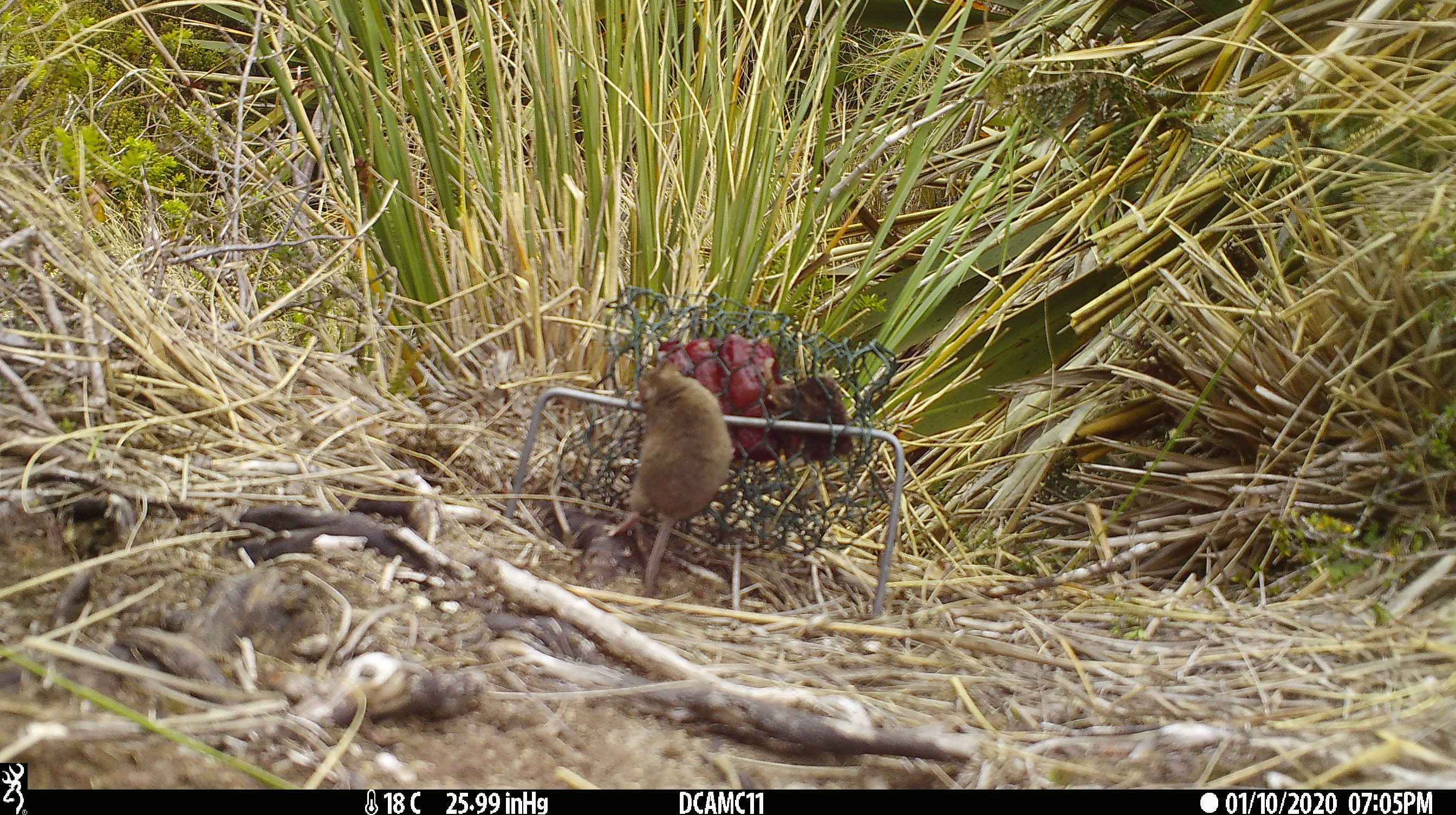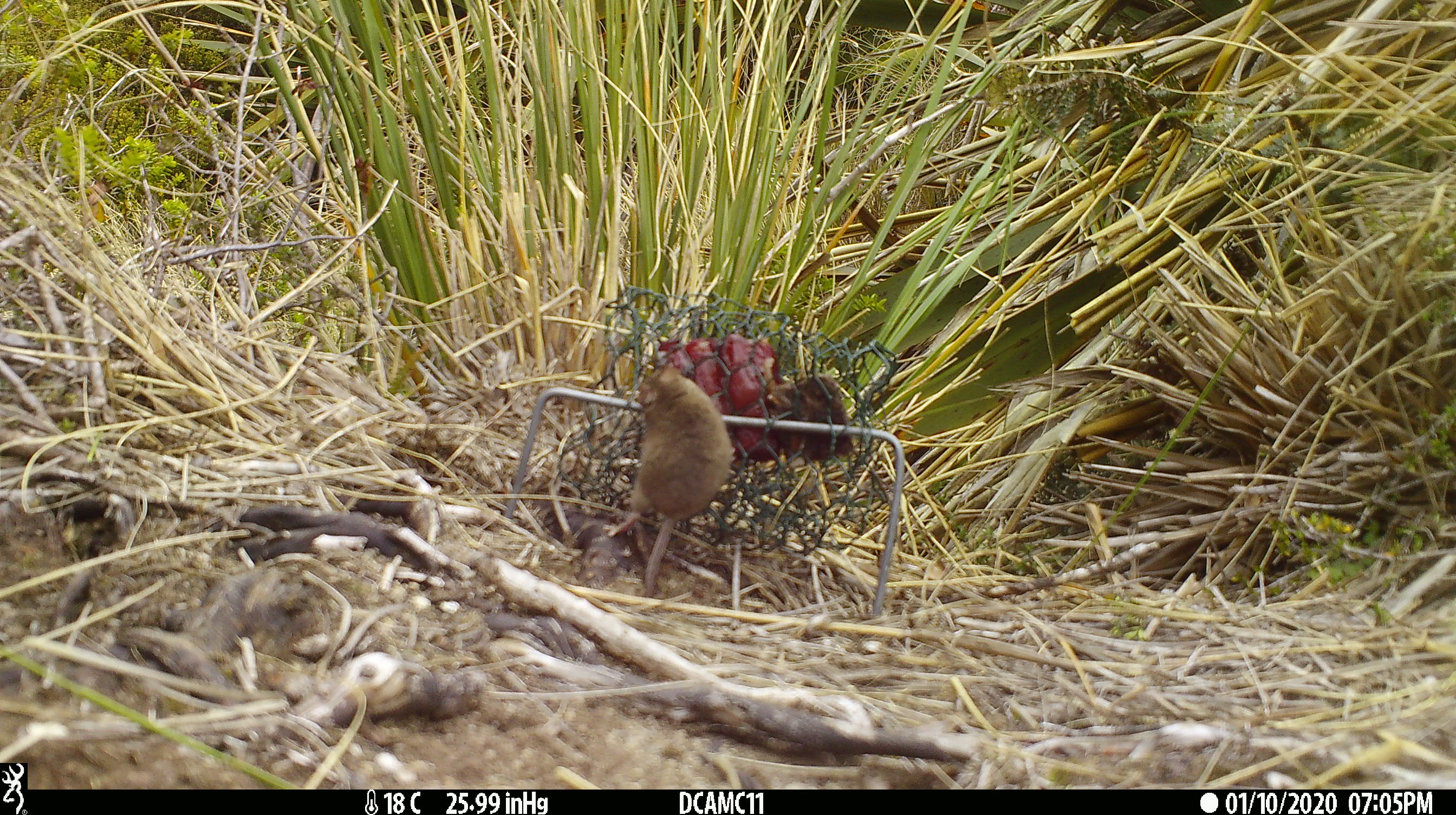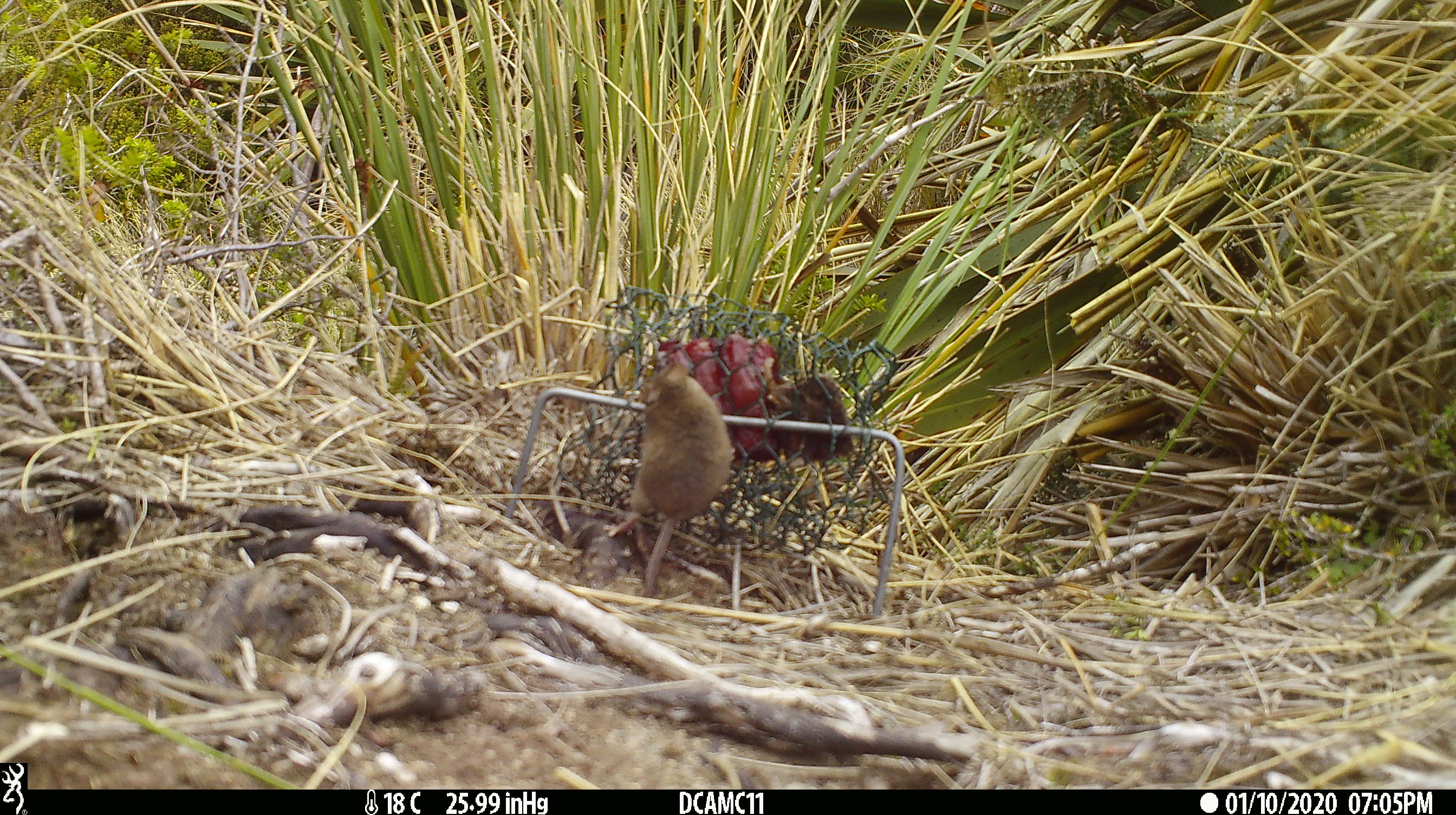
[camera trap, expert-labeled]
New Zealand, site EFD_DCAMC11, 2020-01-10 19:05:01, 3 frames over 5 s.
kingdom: Animalia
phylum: Chordata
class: Mammalia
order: Rodentia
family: Muridae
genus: Mus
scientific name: Mus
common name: mouse